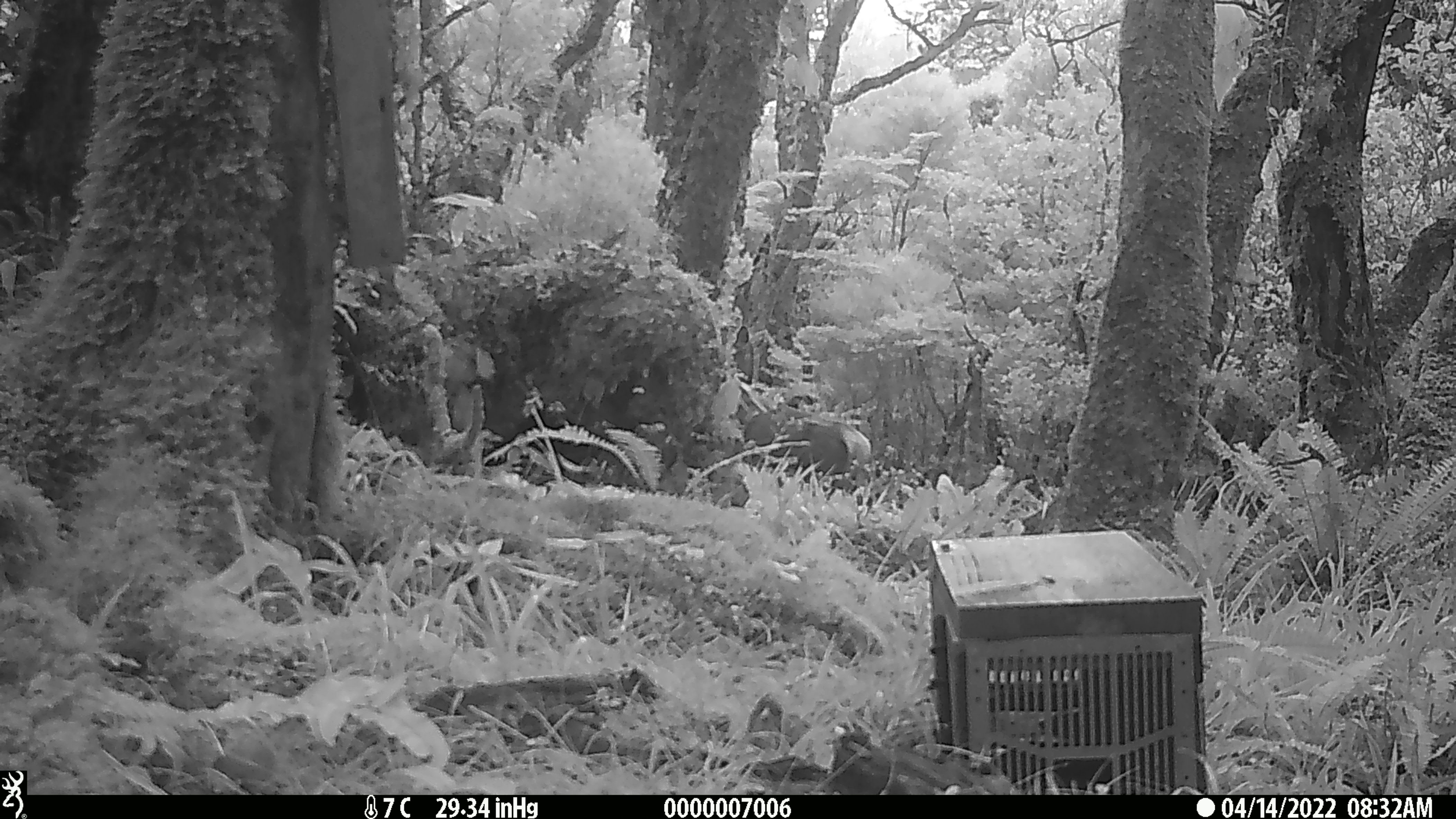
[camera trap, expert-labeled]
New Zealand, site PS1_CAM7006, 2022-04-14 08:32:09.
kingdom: Animalia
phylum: Chordata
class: Mammalia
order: Artiodactyla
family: Cervidae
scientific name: Cervidae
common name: deer